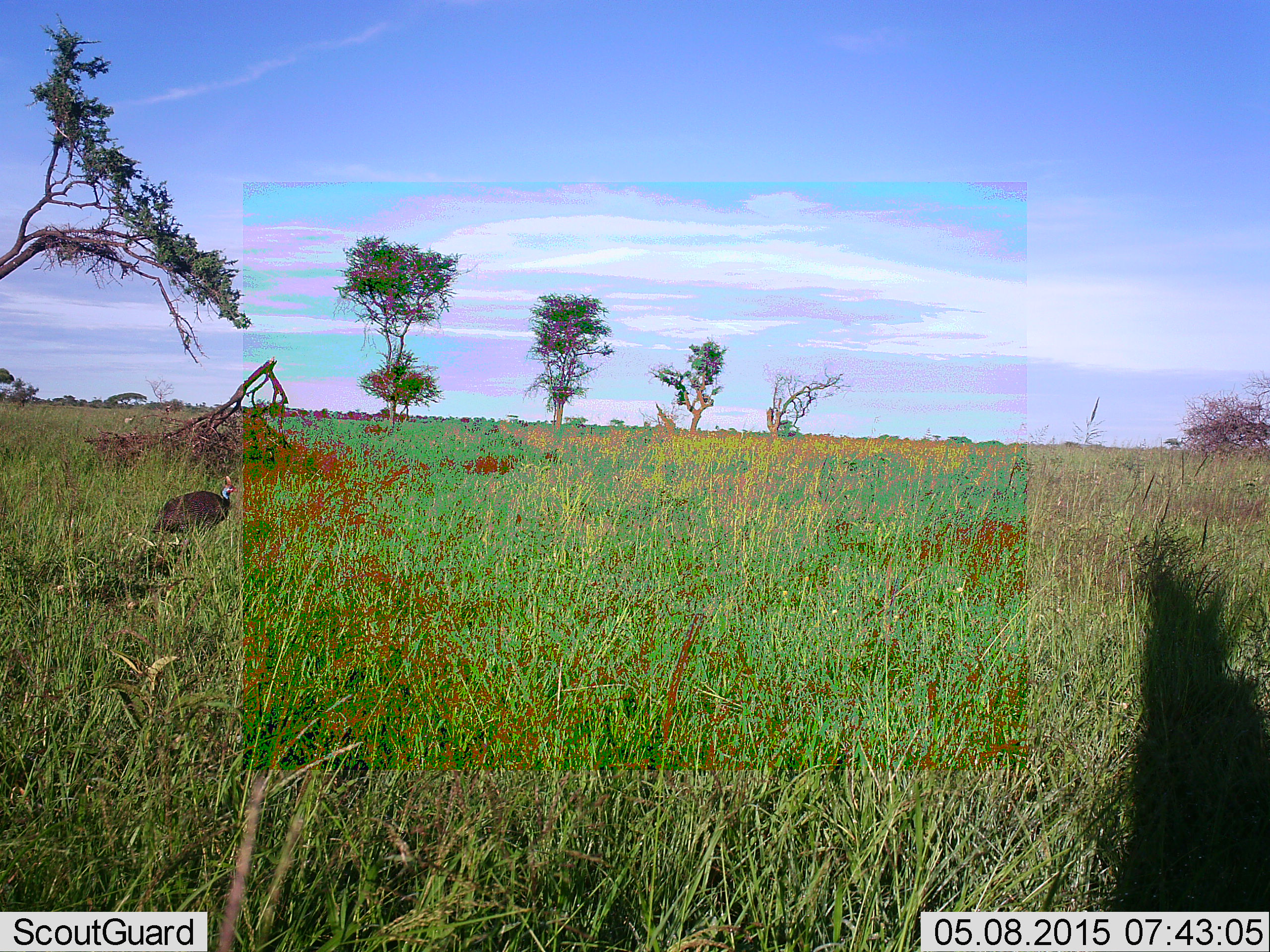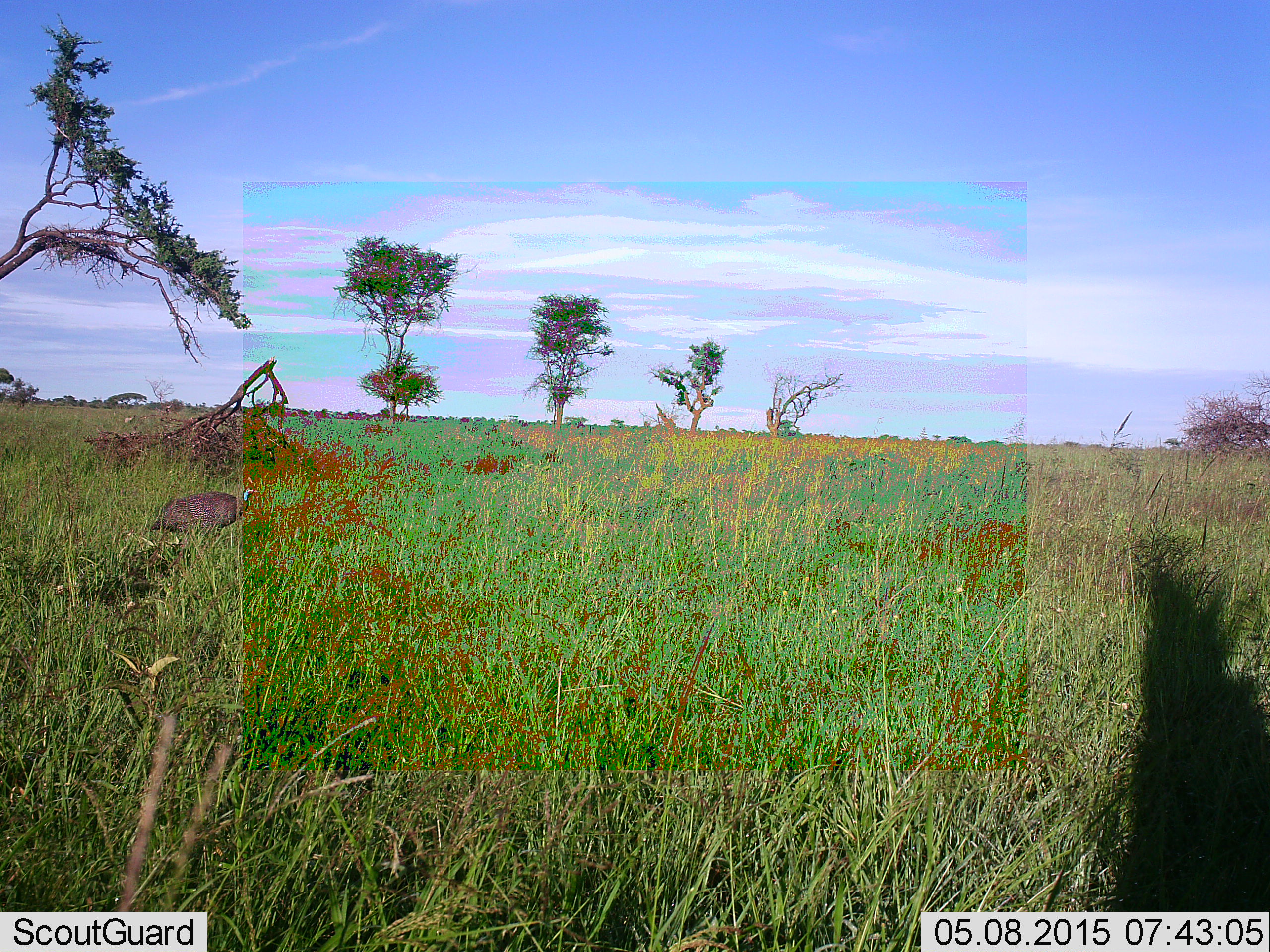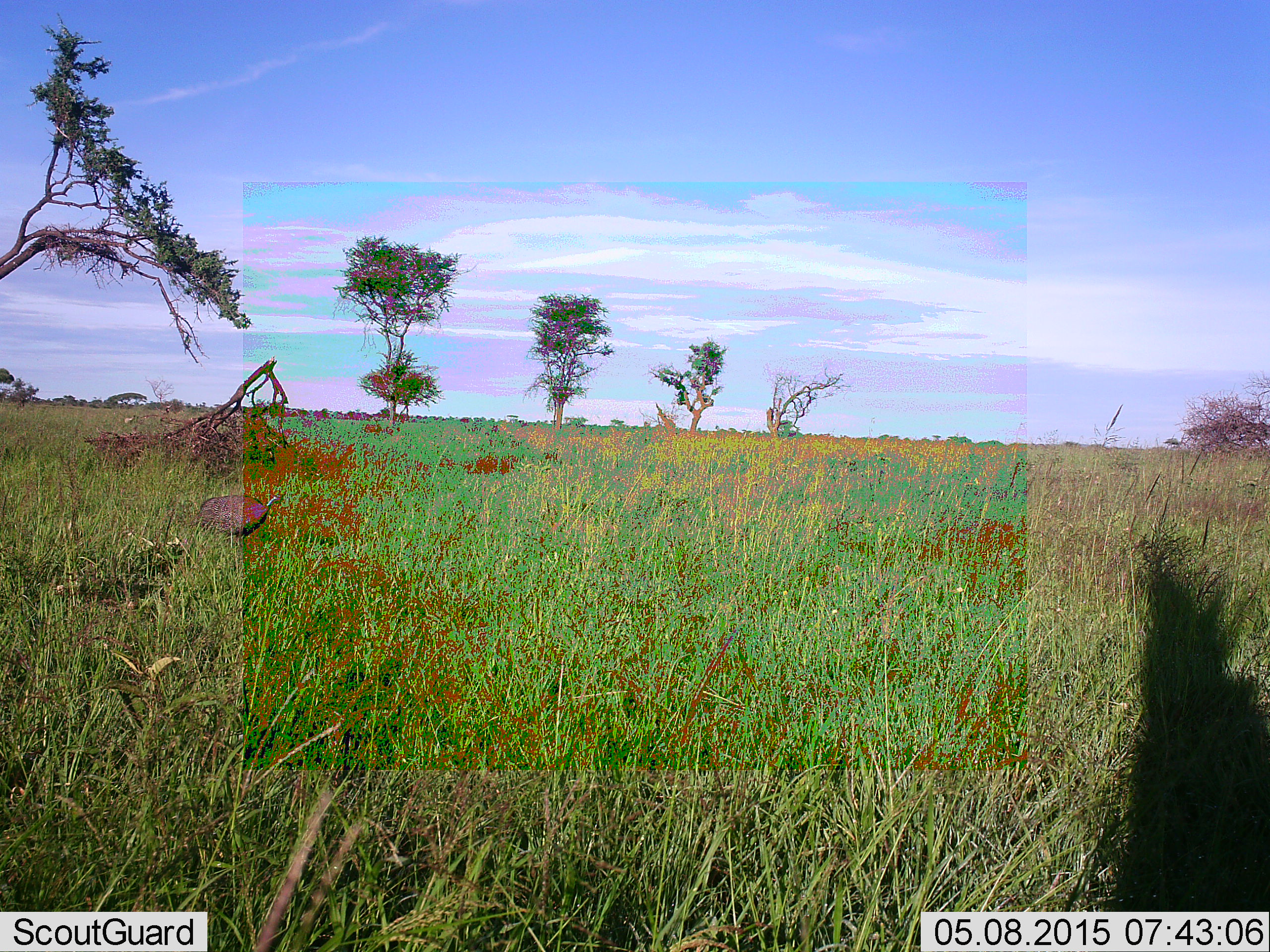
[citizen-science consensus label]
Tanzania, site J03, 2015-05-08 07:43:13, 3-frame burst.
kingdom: Animalia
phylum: Chordata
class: Aves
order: Galliformes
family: Numididae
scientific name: Numididae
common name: guinea fowl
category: guineafowl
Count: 1.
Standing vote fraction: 9%.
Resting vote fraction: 0%.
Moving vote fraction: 100%.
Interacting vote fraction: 0%.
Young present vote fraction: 0%.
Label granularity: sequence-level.